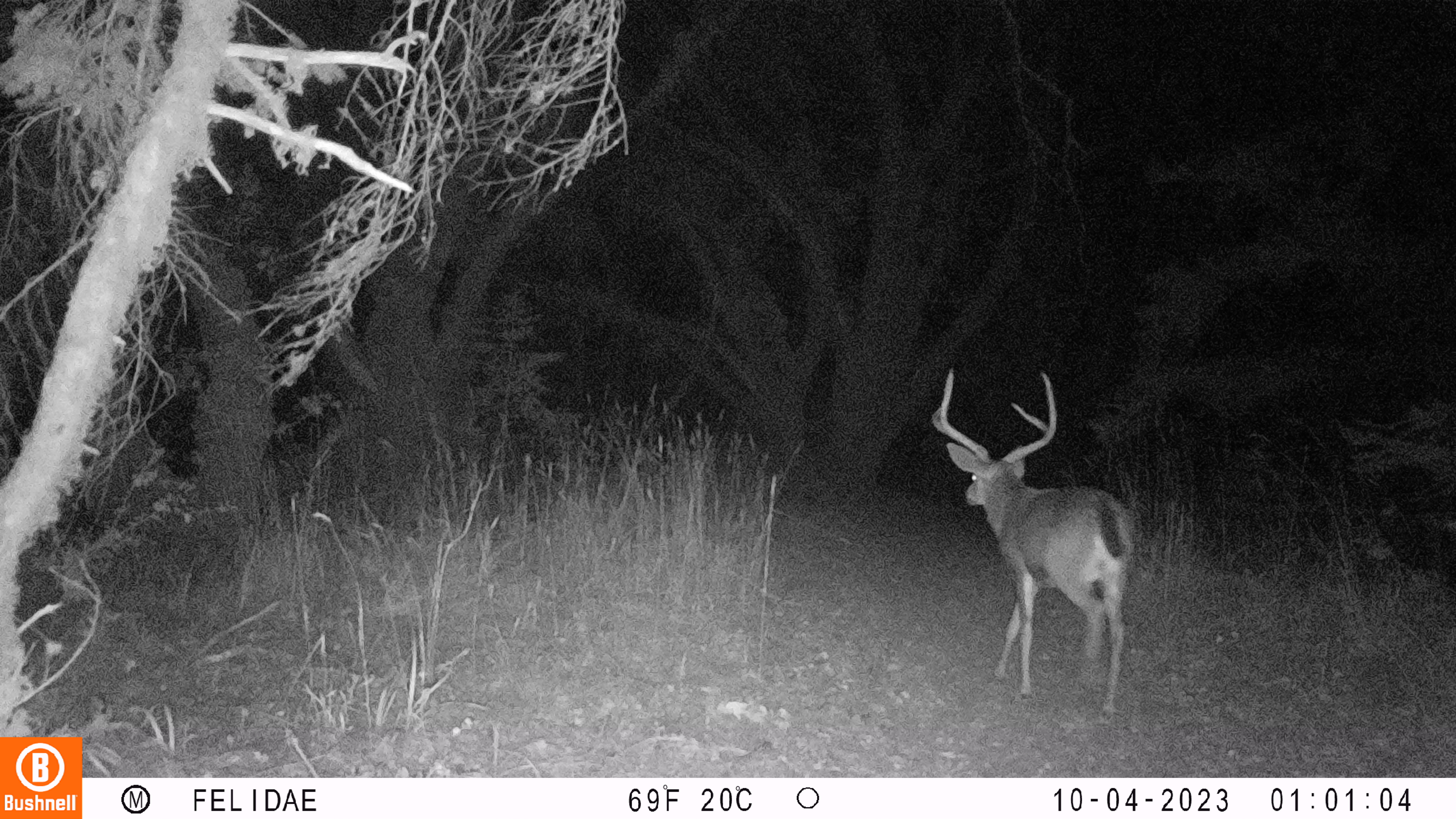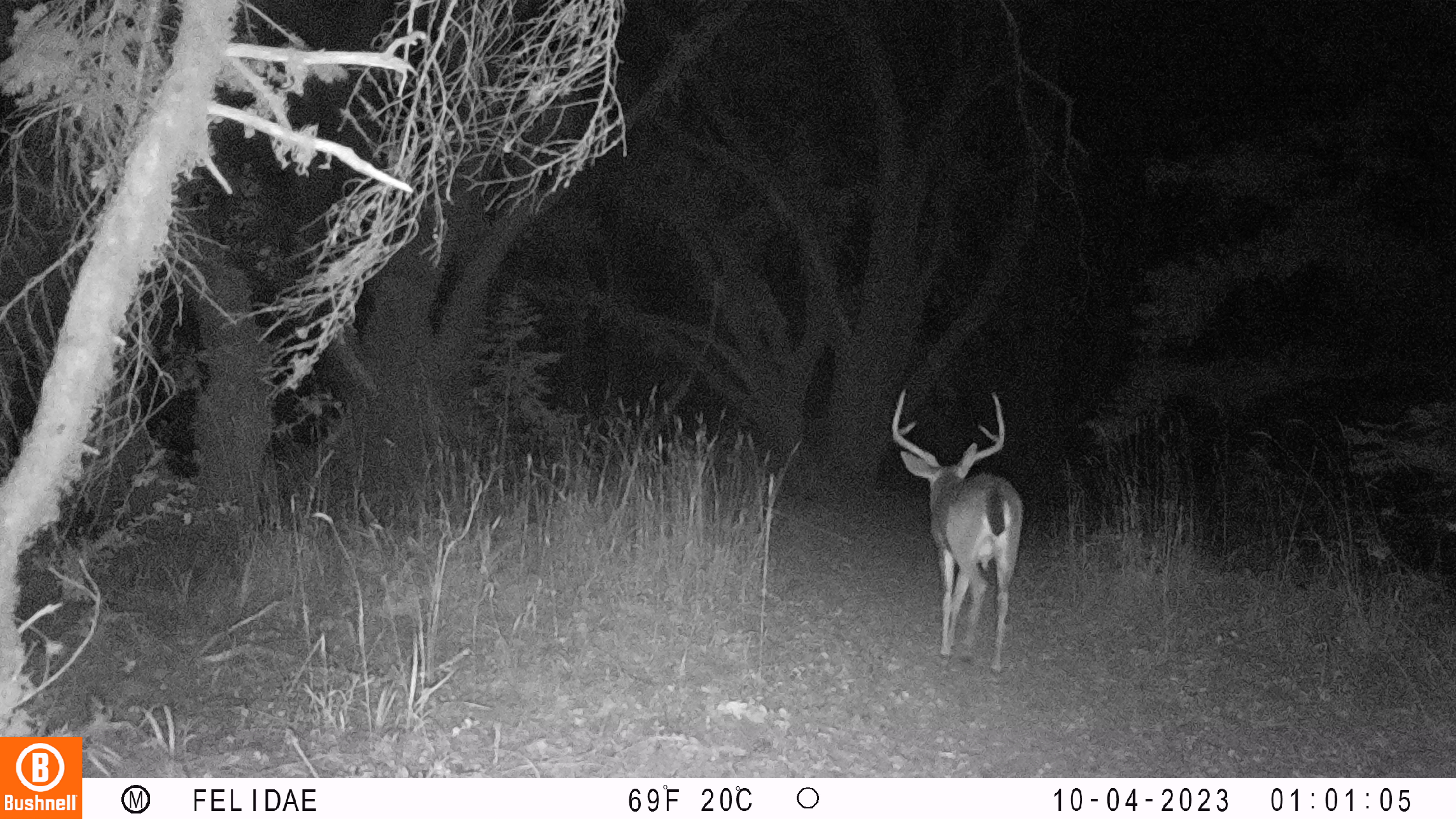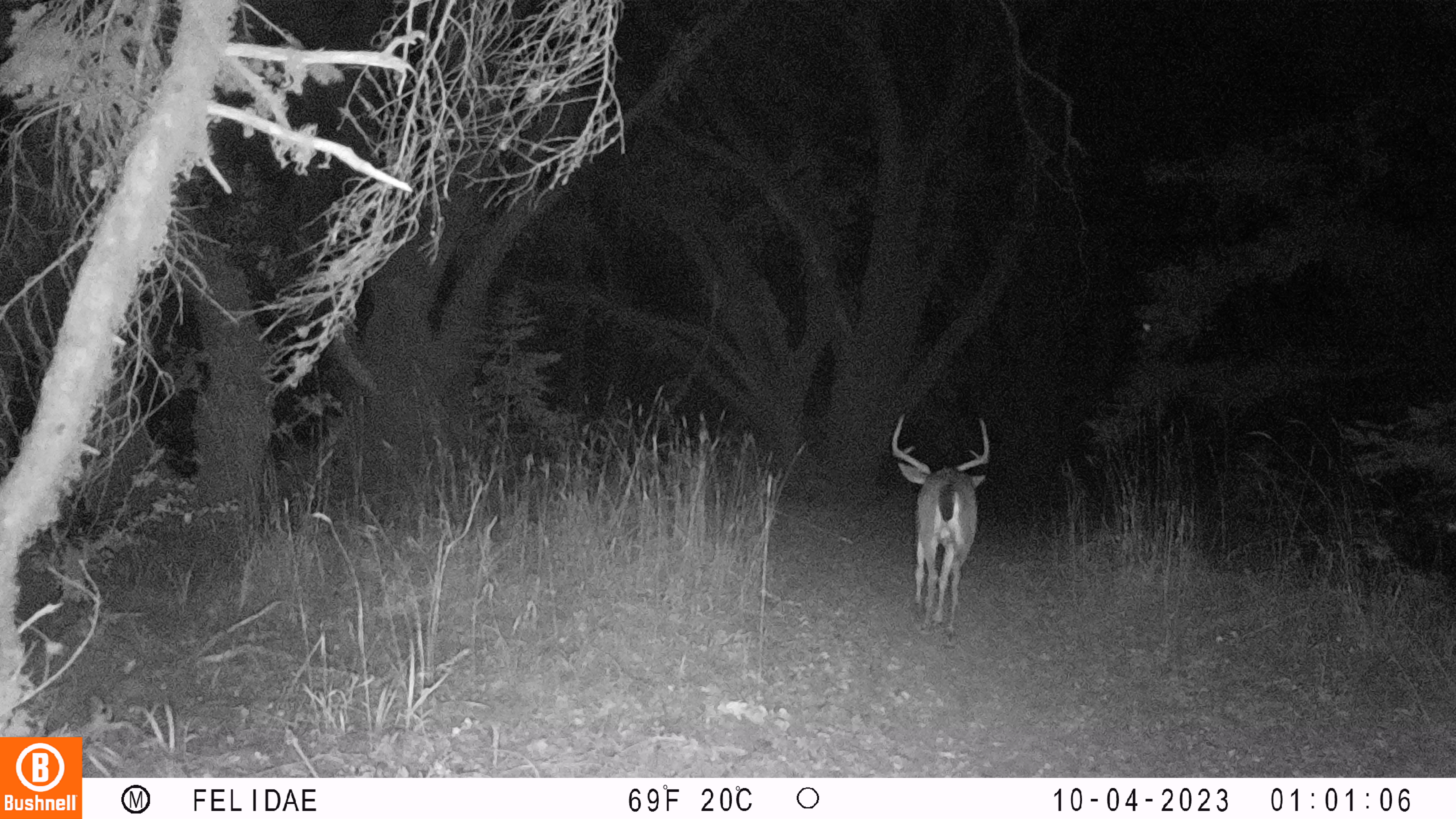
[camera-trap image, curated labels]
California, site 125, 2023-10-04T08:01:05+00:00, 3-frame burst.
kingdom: Animalia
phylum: Chordata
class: Mammalia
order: Artiodactyla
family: Cervidae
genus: Odocoileus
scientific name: Odocoileus hemionus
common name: mule deer